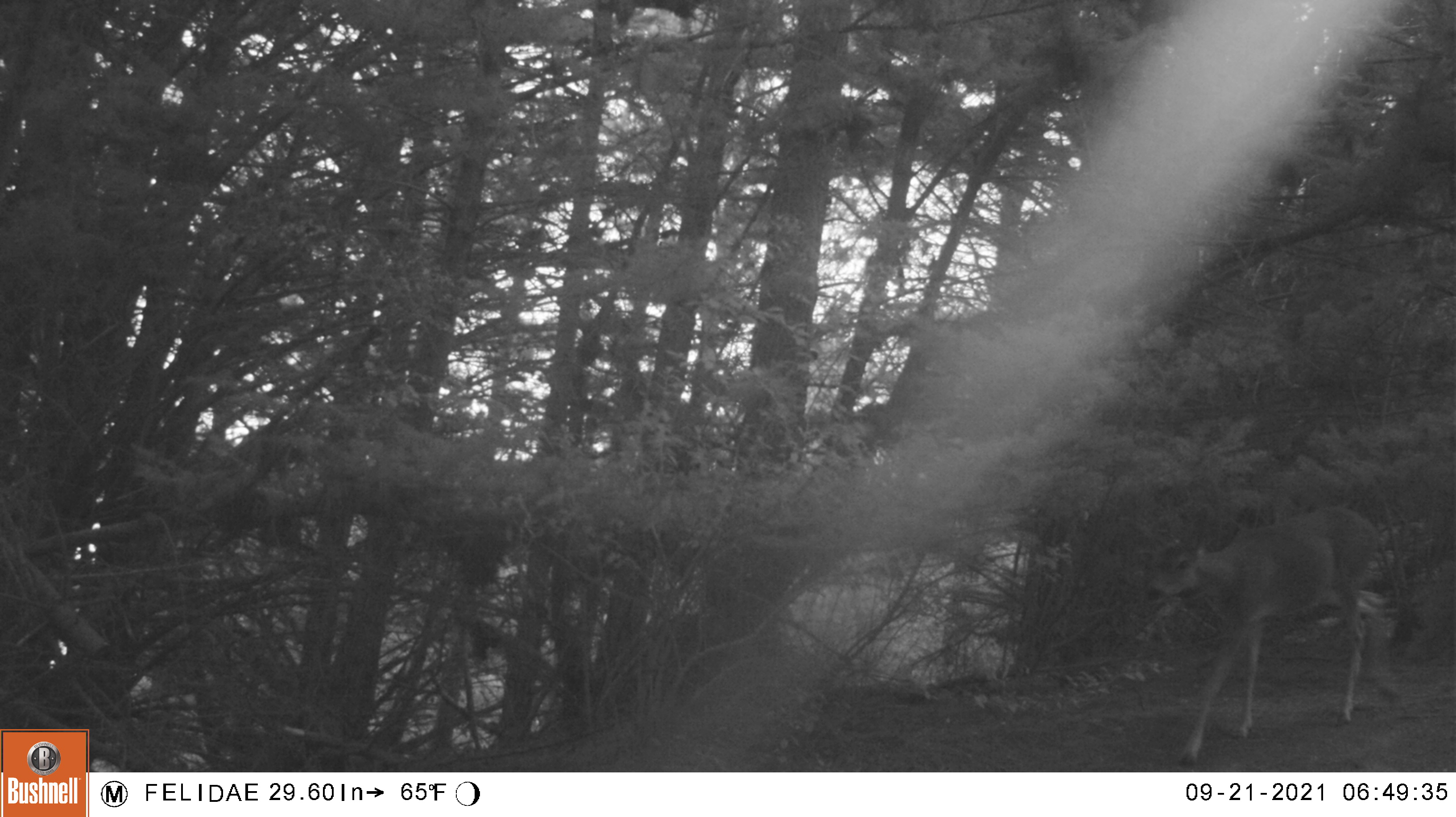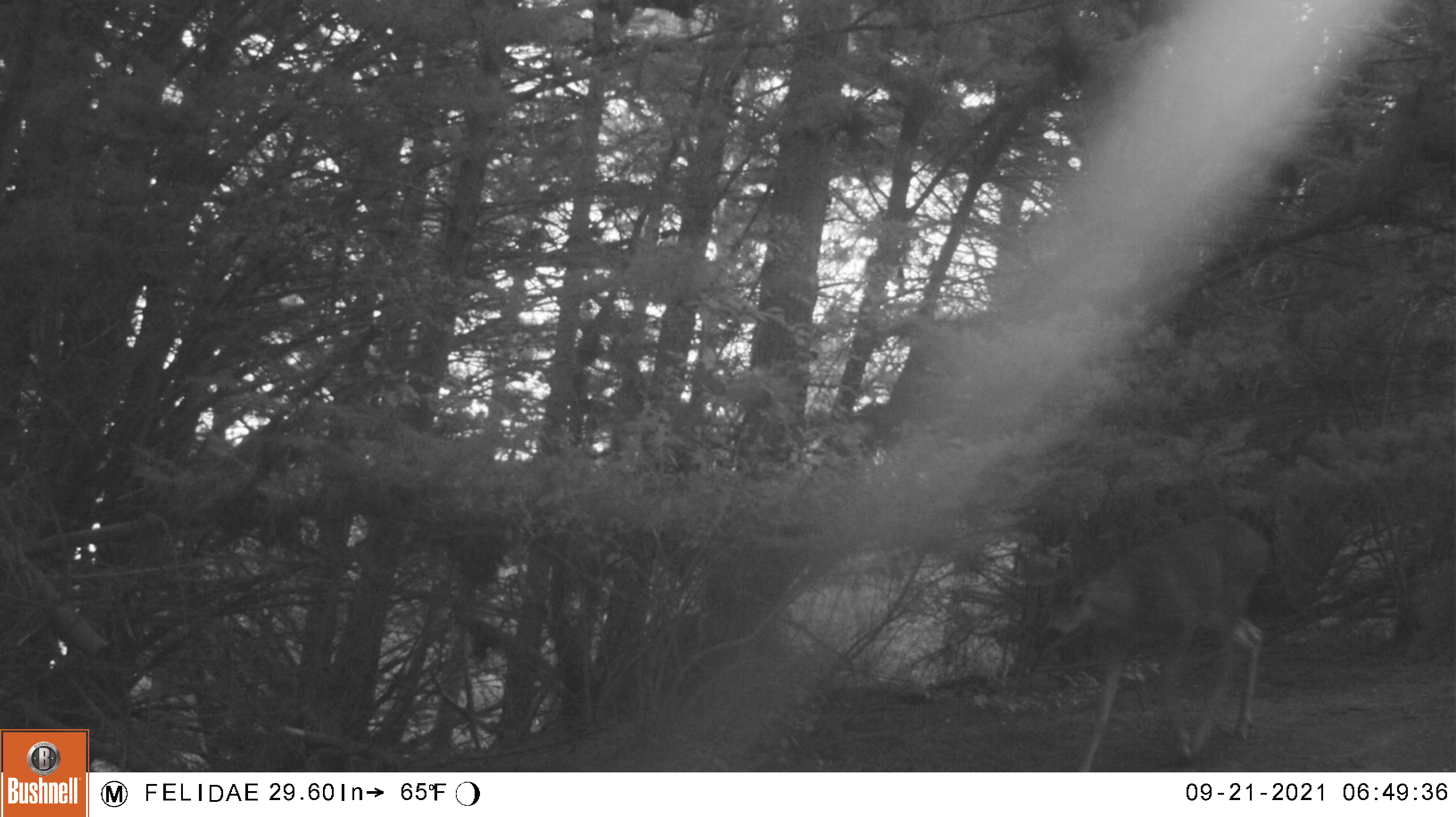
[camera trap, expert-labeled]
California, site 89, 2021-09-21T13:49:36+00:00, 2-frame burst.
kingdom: Animalia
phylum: Chordata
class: Mammalia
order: Artiodactyla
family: Cervidae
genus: Odocoileus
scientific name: Odocoileus hemionus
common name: mule deer